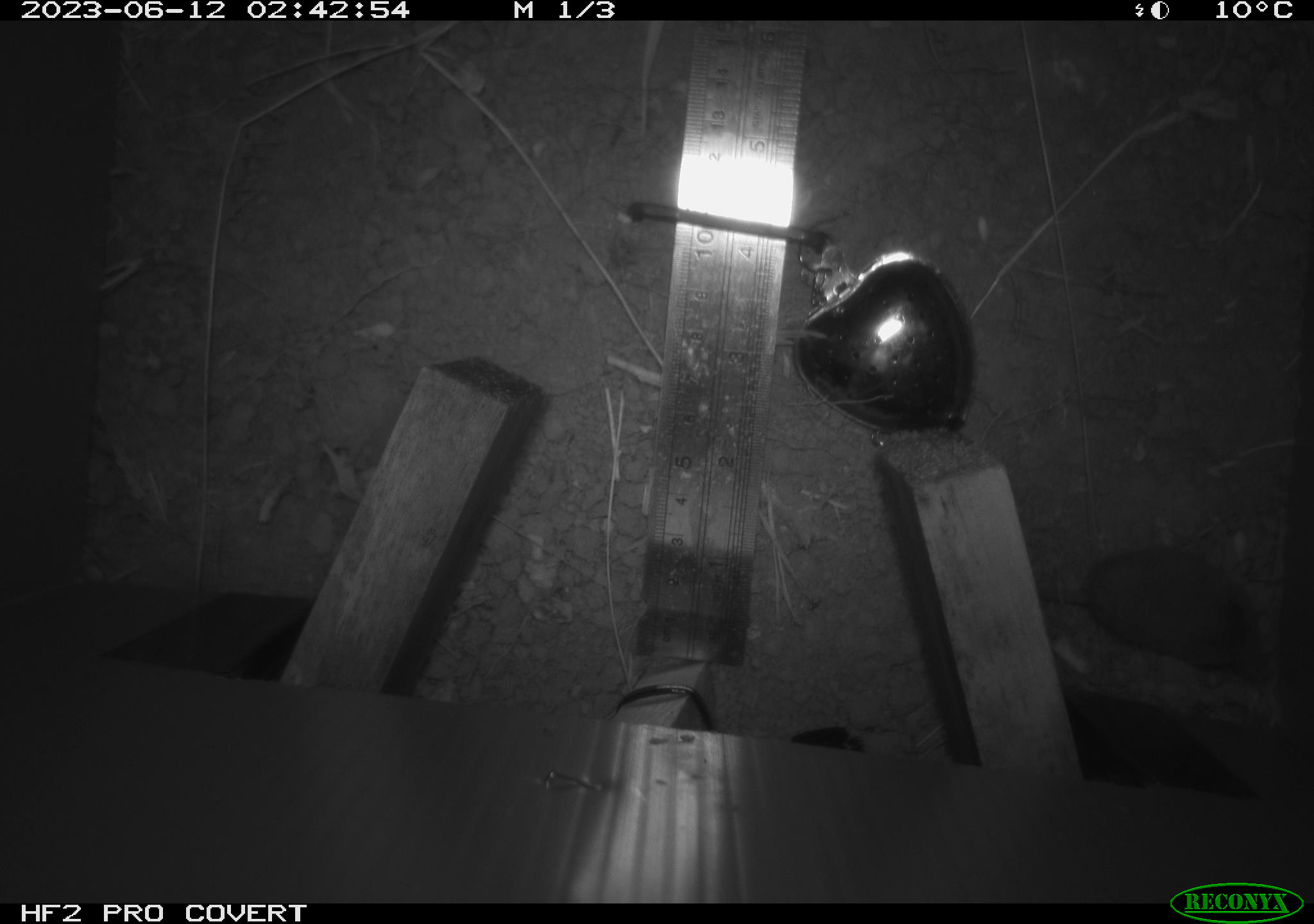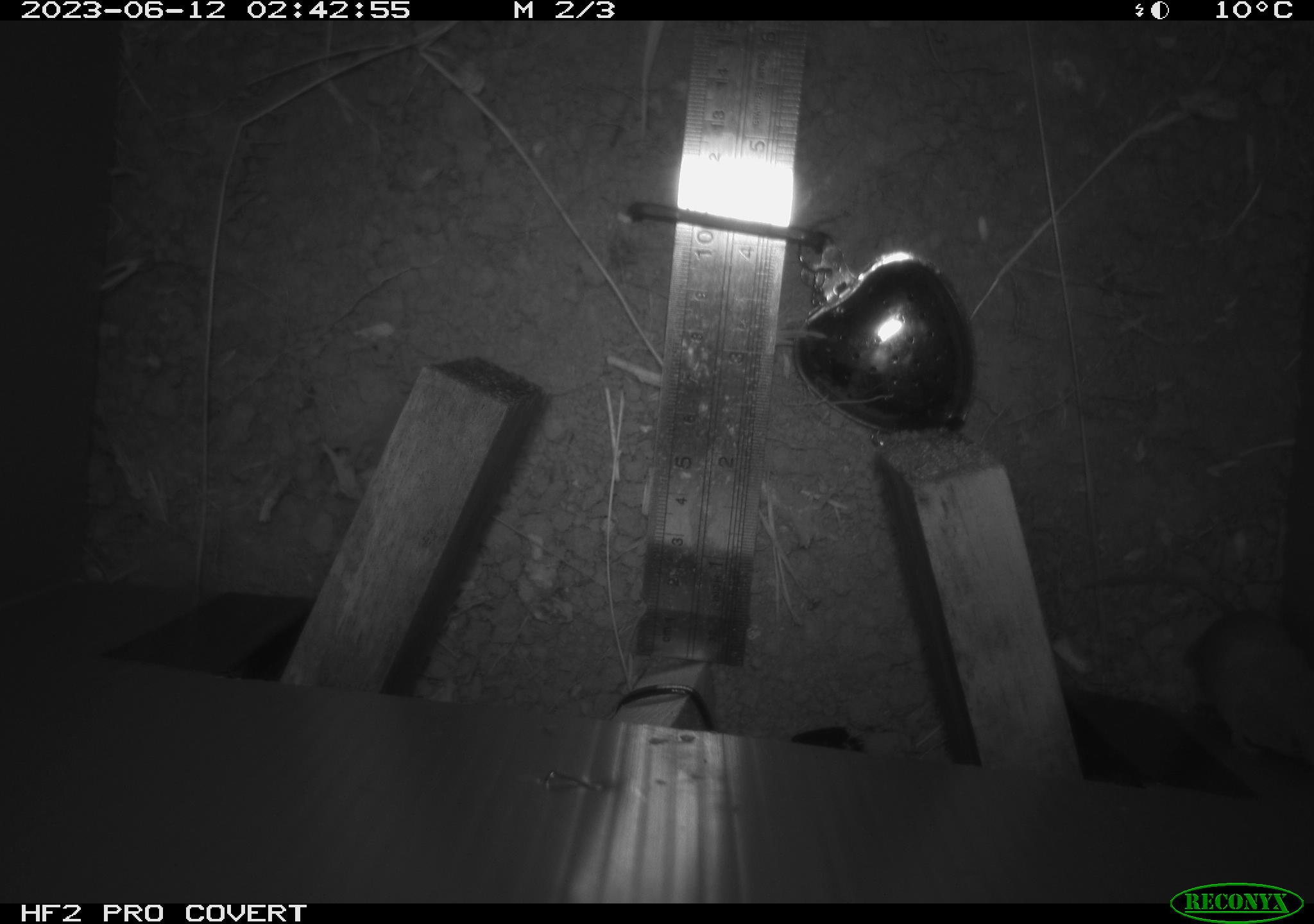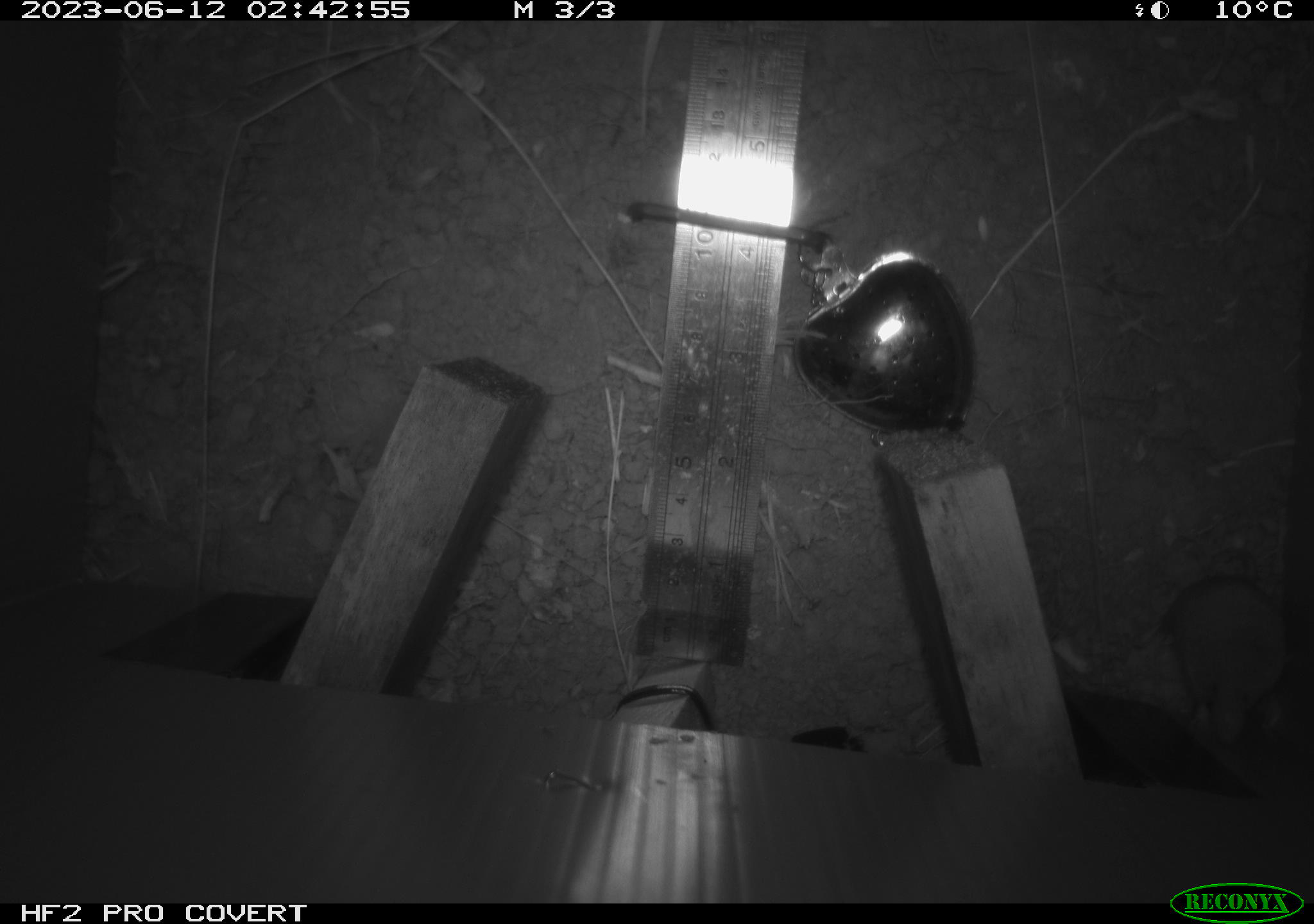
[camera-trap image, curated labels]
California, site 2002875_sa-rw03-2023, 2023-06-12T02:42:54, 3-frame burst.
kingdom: Animalia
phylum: Chordata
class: Mammalia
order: Eulipotyphla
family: Soricidae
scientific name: Soricidae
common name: shrews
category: soricidae family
Soricidae family (shrews) (Soricidae).